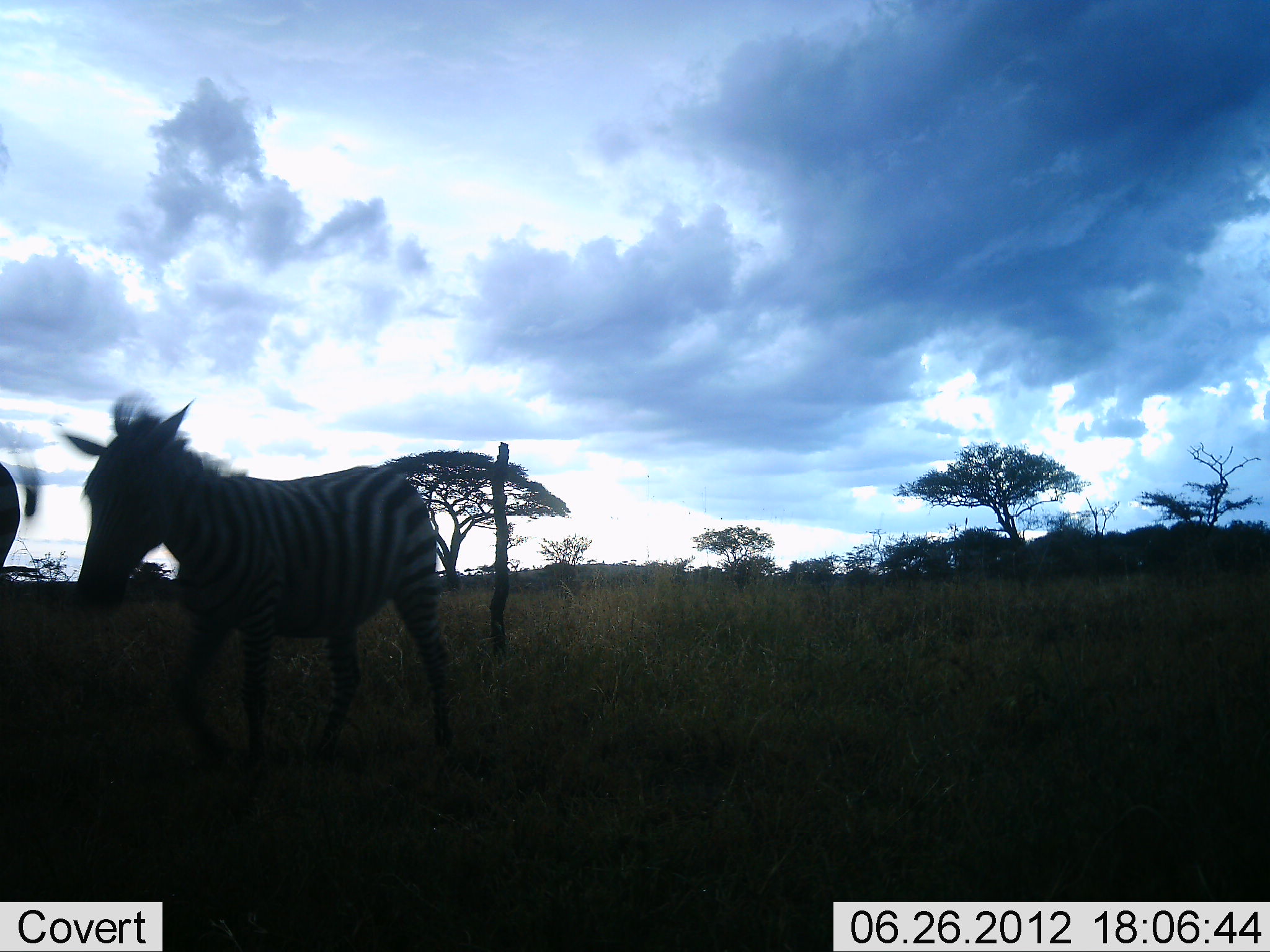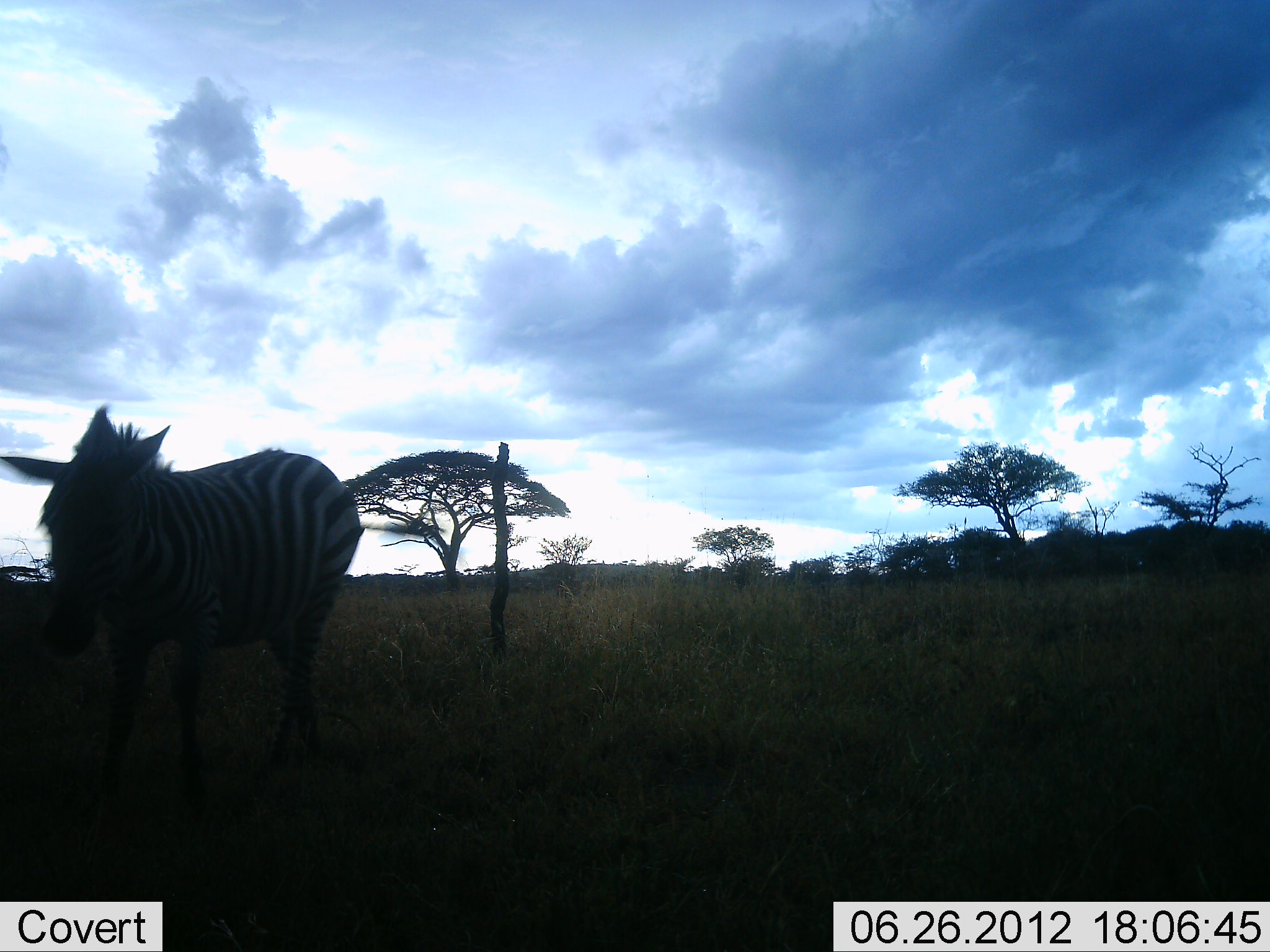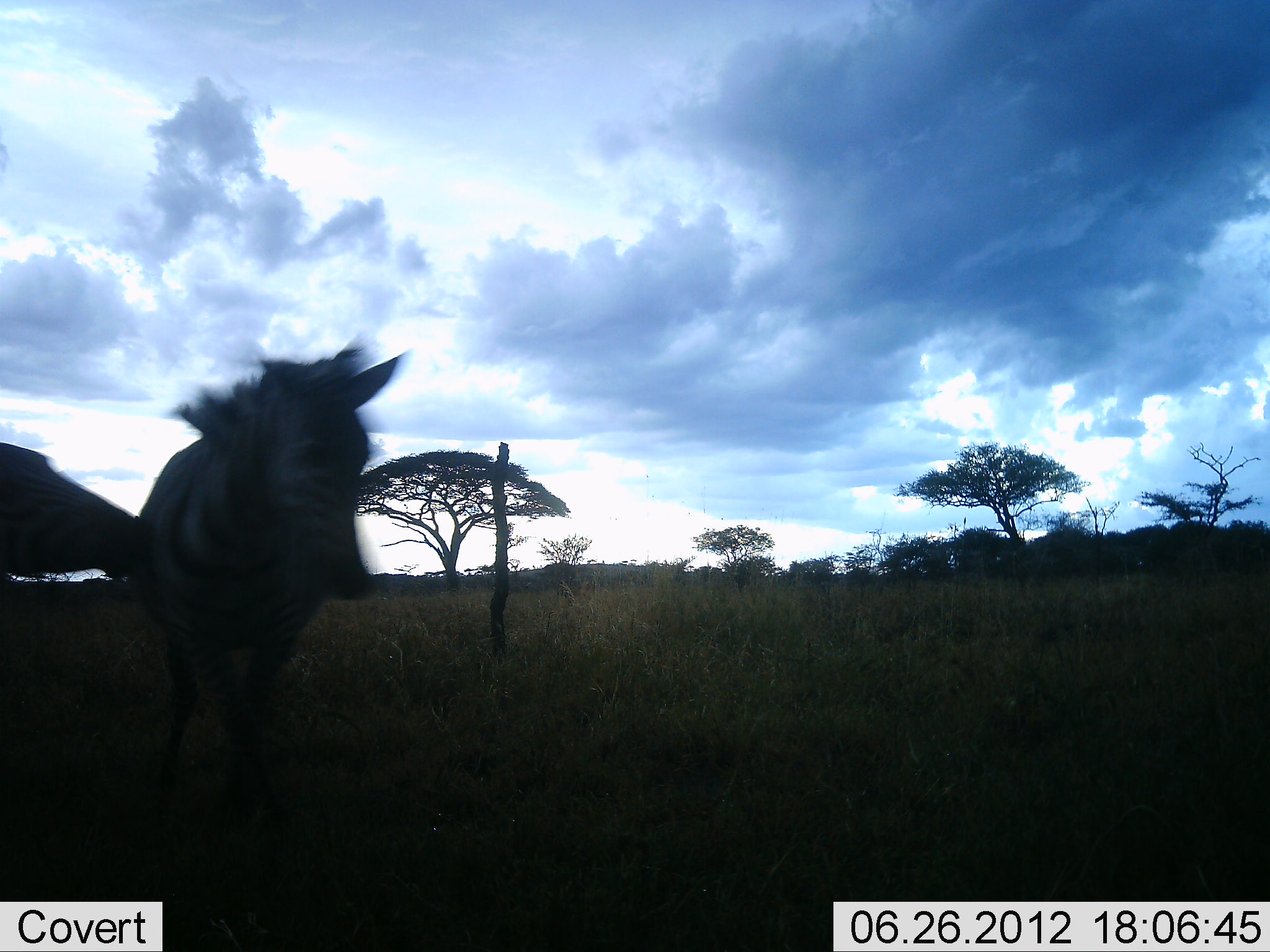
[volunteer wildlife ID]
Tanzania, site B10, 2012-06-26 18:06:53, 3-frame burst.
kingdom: Animalia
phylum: Chordata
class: Mammalia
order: Perissodactyla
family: Equidae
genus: Equus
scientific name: Equus quagga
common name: plains zebra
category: zebra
Zebra (plains zebra) (Equus quagga), count 2. Behavior (volunteer vote fractions): standing 30%, resting 0%, moving 50%, interacting 30%. Young present (vote fraction): 0%. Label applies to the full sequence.